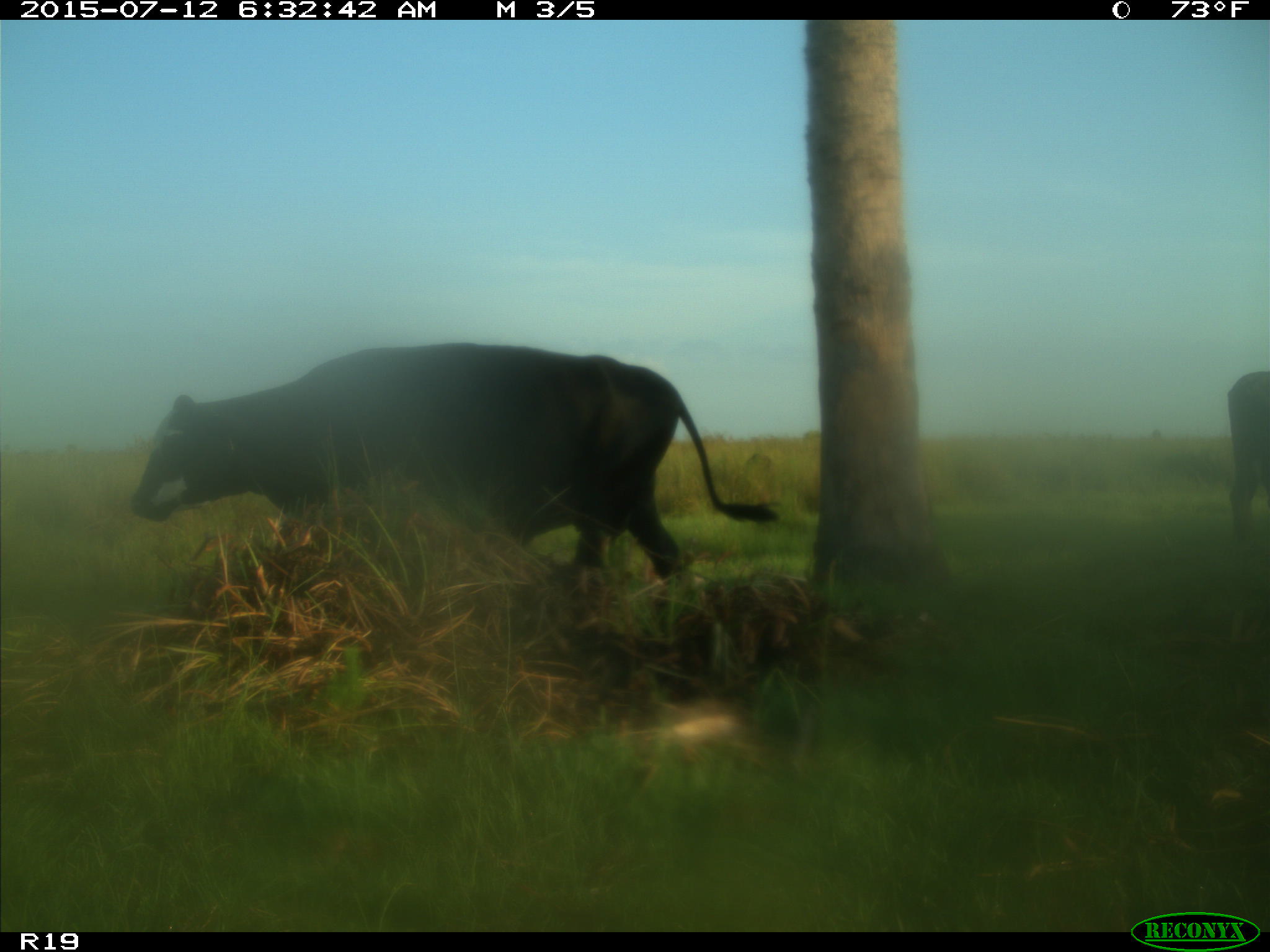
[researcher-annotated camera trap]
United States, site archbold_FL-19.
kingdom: Animalia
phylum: Chordata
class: Mammalia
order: Artiodactyla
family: Bovidae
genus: Bos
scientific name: Bos taurus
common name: domestic cow